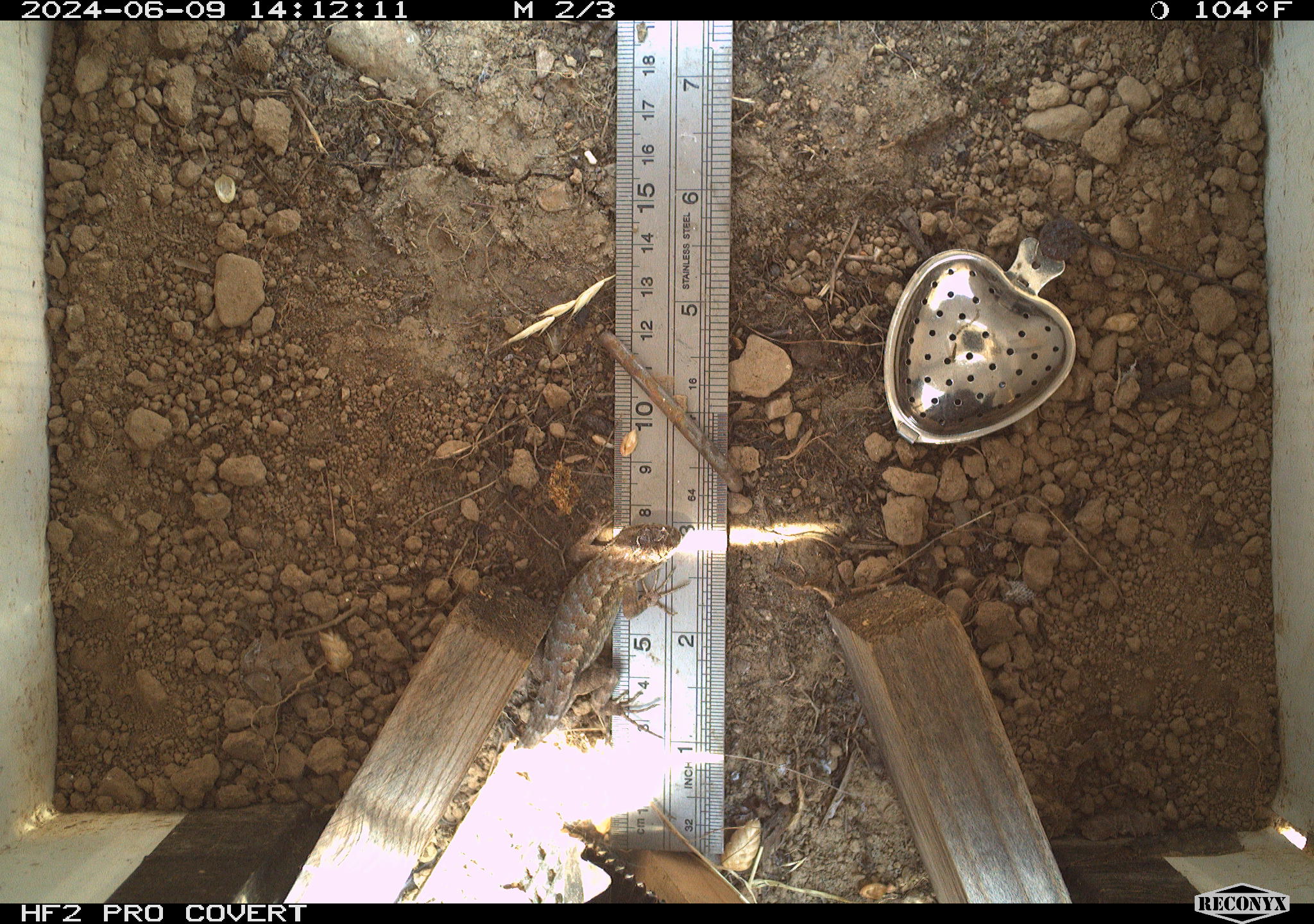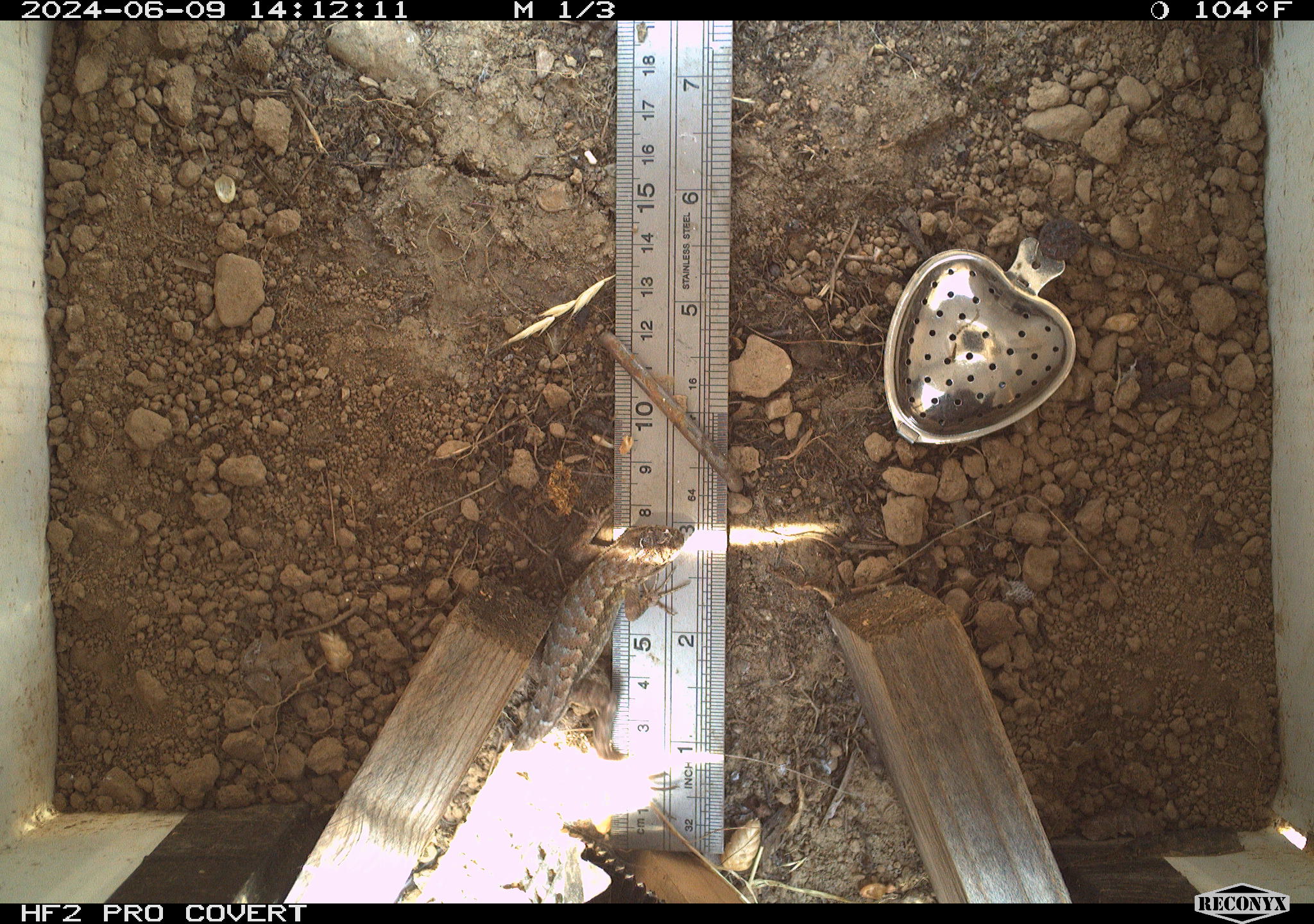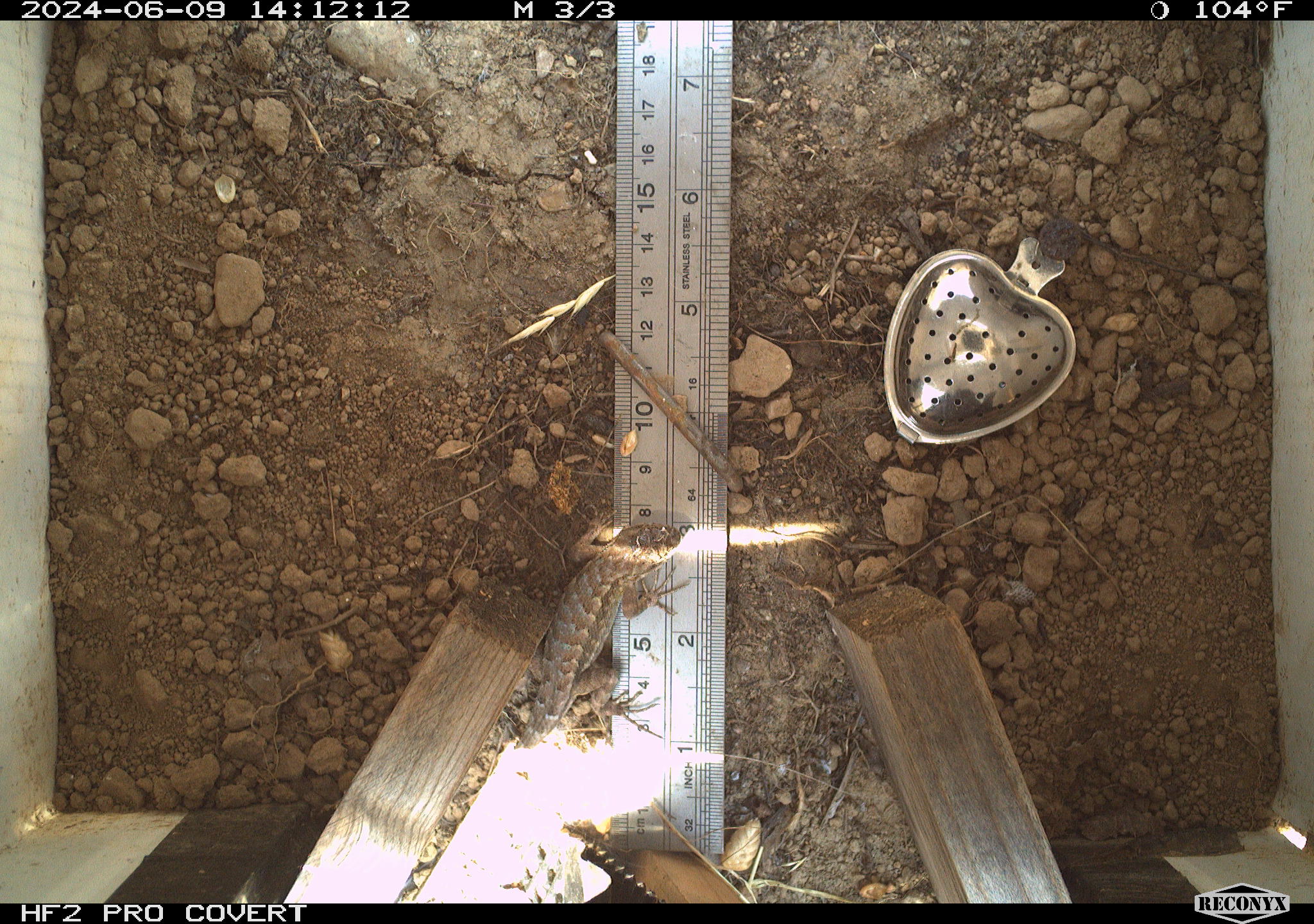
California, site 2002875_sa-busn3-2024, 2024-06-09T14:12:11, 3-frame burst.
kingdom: Animalia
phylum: Chordata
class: Reptilia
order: Squamata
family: Phrynosomatidae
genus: Sceloporus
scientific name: Sceloporus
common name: spiny lizards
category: sceloporus species